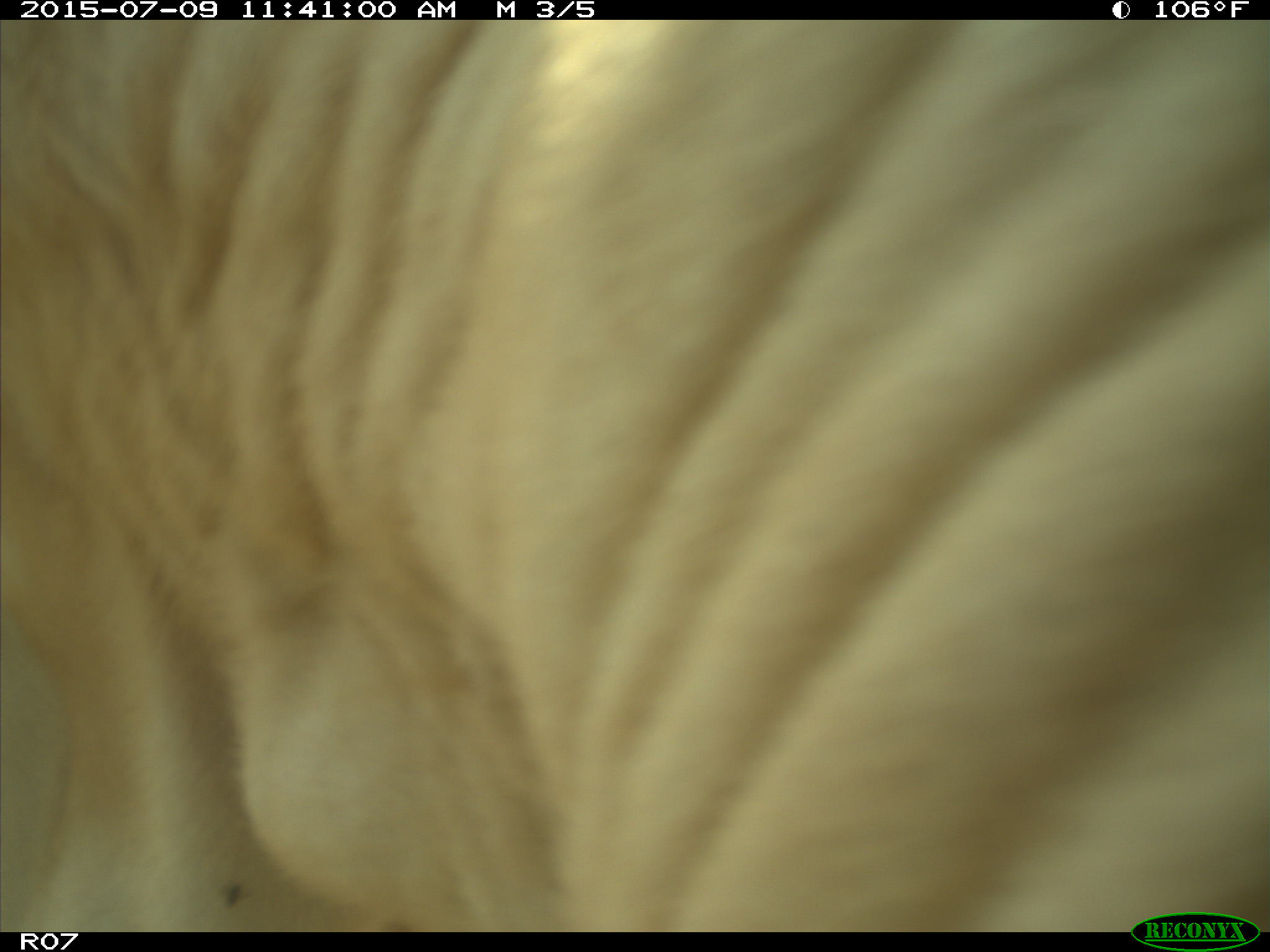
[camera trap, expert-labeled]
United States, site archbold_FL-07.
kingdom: Animalia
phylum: Chordata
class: Mammalia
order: Artiodactyla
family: Bovidae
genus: Bos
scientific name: Bos taurus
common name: domestic cow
Bos taurus (domestic cow).